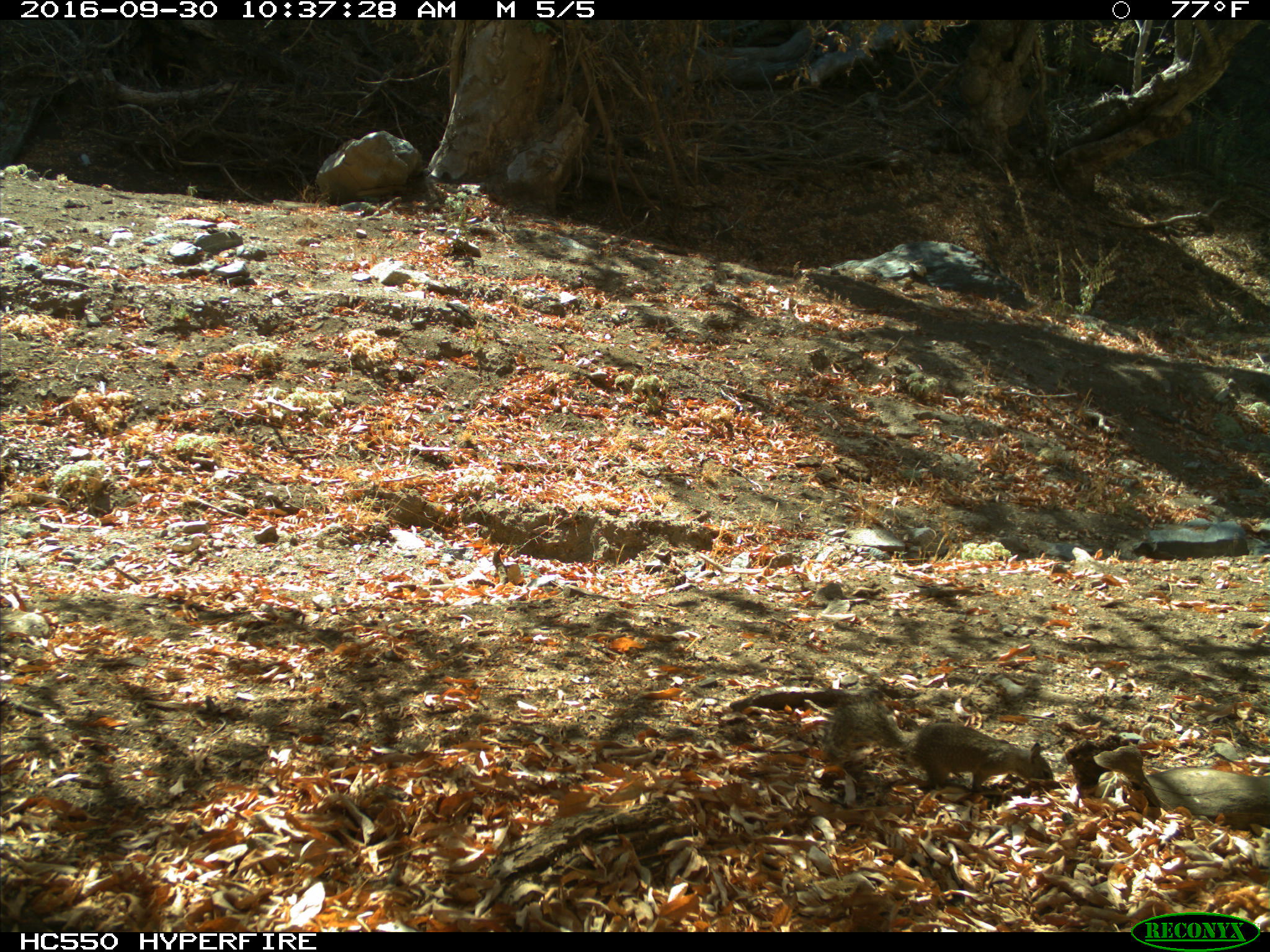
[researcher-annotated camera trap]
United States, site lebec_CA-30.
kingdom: Animalia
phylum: Chordata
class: Mammalia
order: Rodentia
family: Sciuridae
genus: Otospermophilus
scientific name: Otospermophilus beecheyi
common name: california ground squirrel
Otospermophilus beecheyi (california ground squirrel).